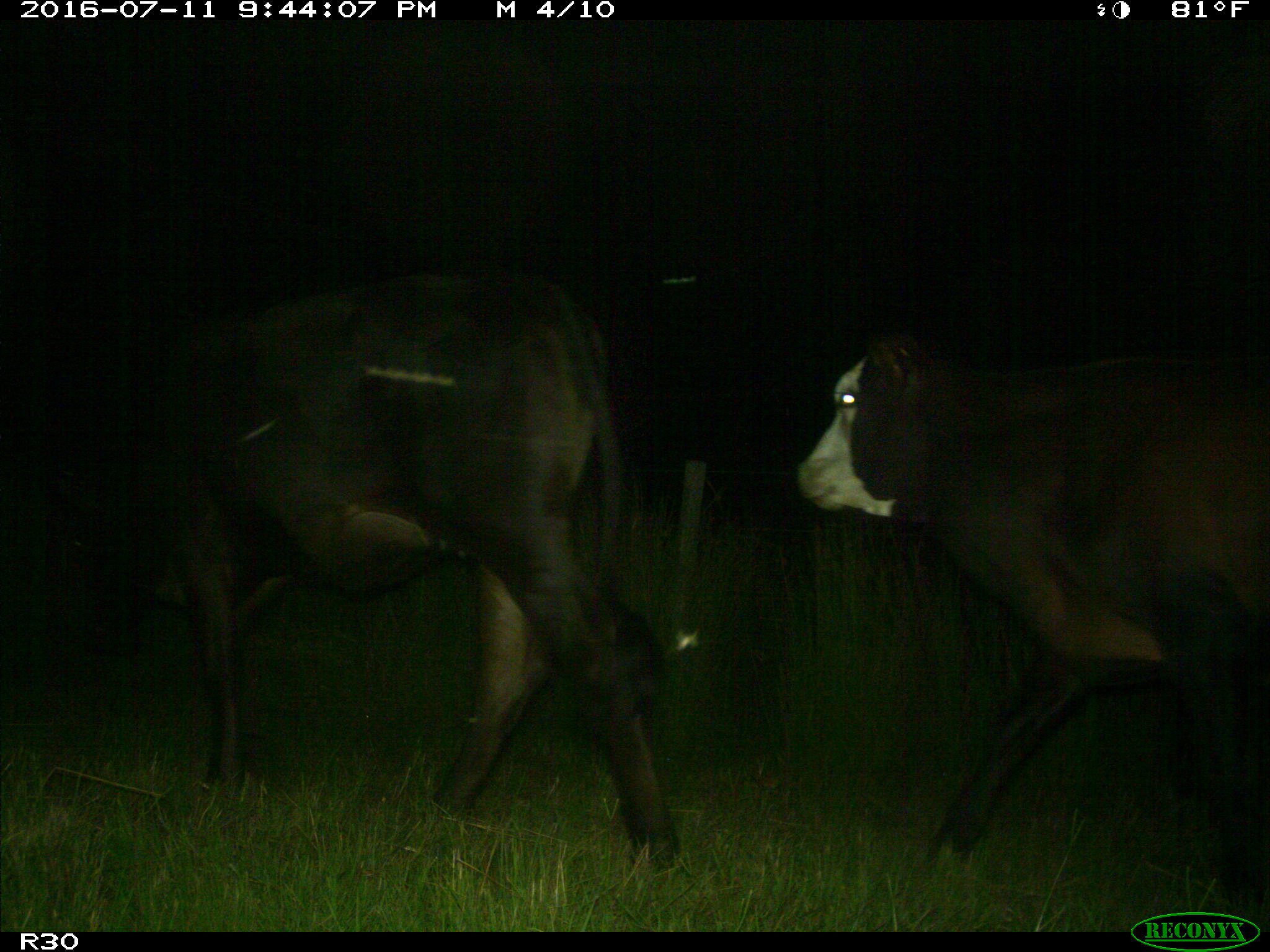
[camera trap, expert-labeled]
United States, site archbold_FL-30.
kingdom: Animalia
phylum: Chordata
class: Mammalia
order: Artiodactyla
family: Bovidae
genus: Bos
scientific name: Bos taurus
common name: domestic cow